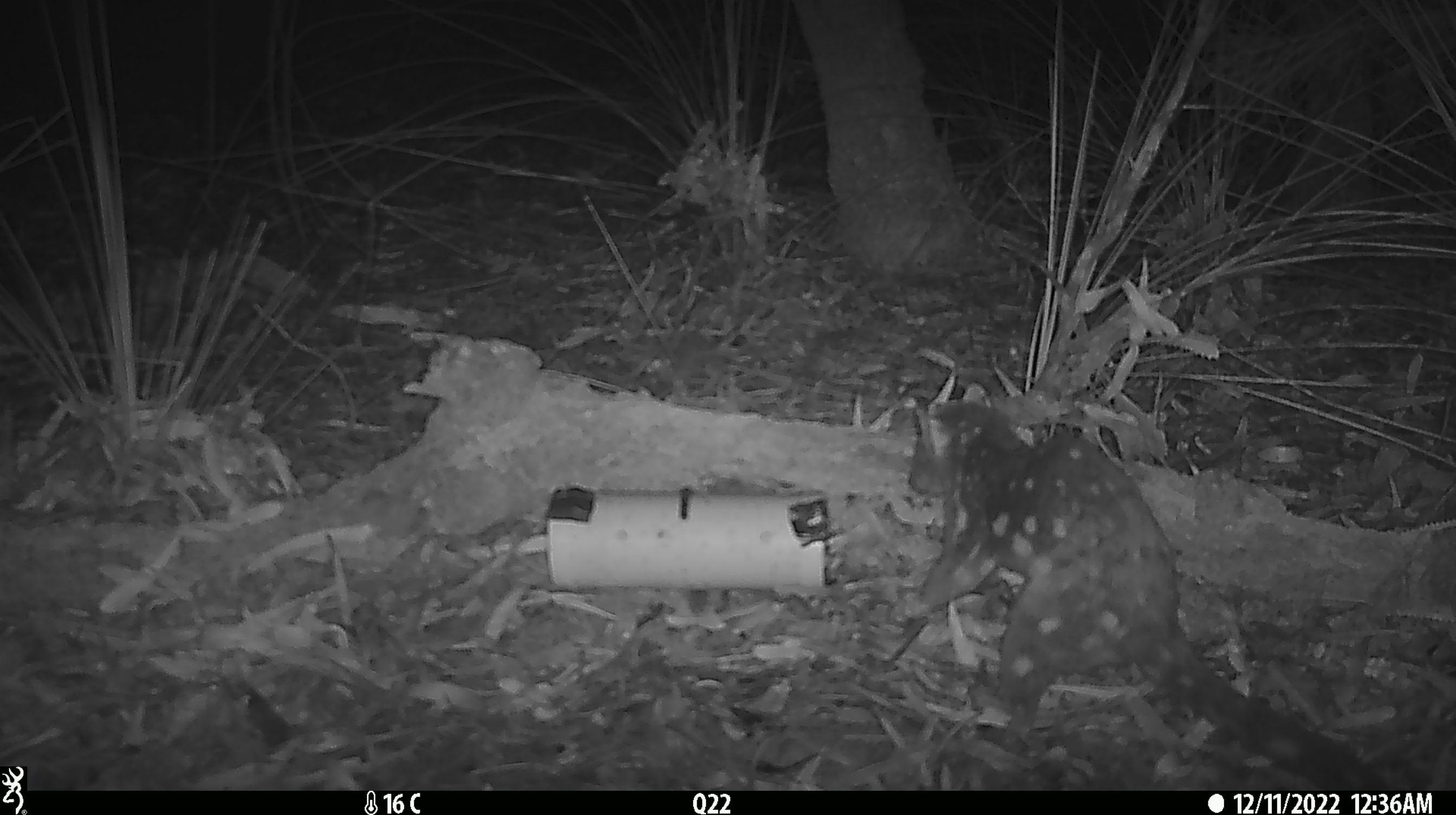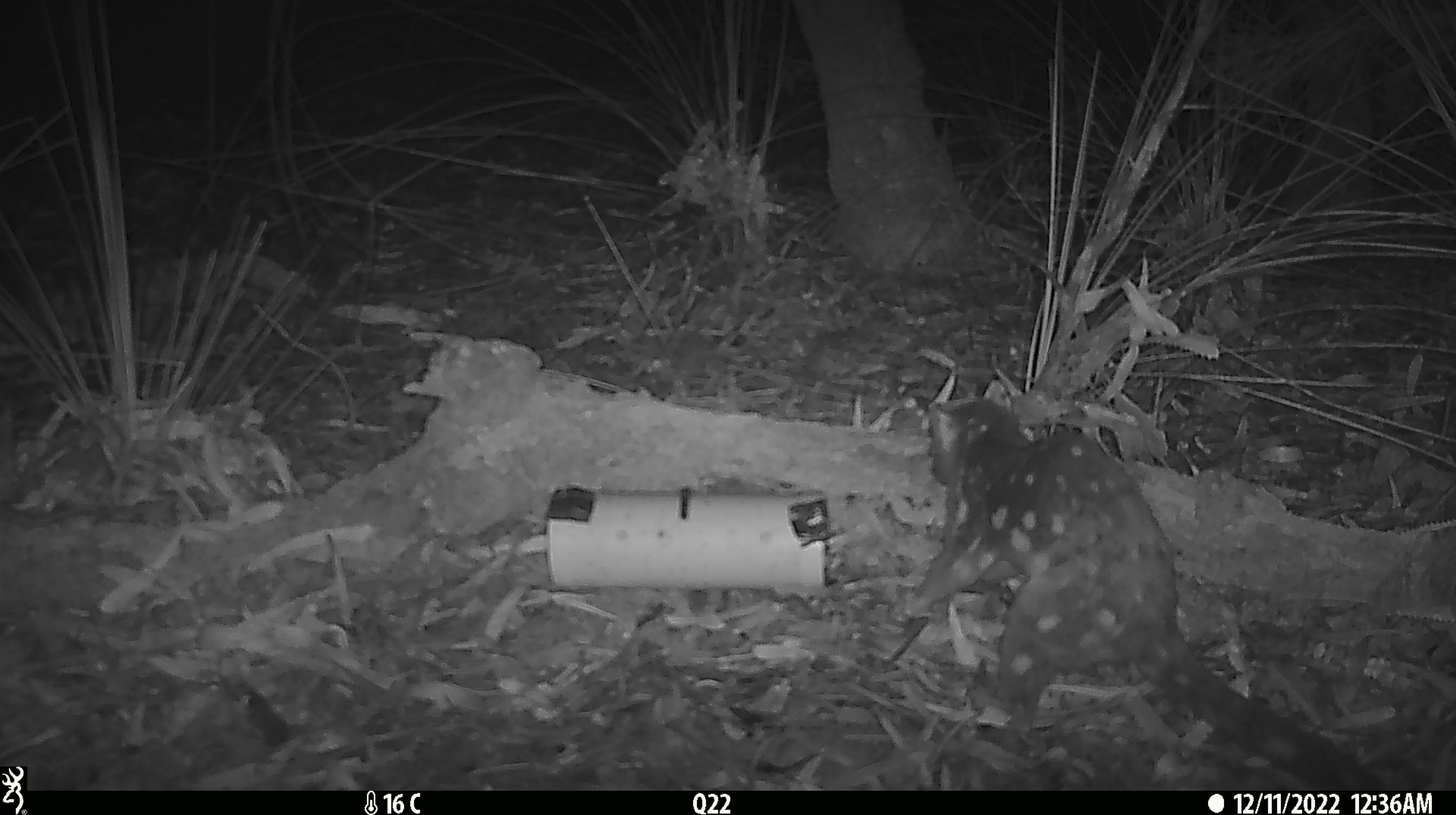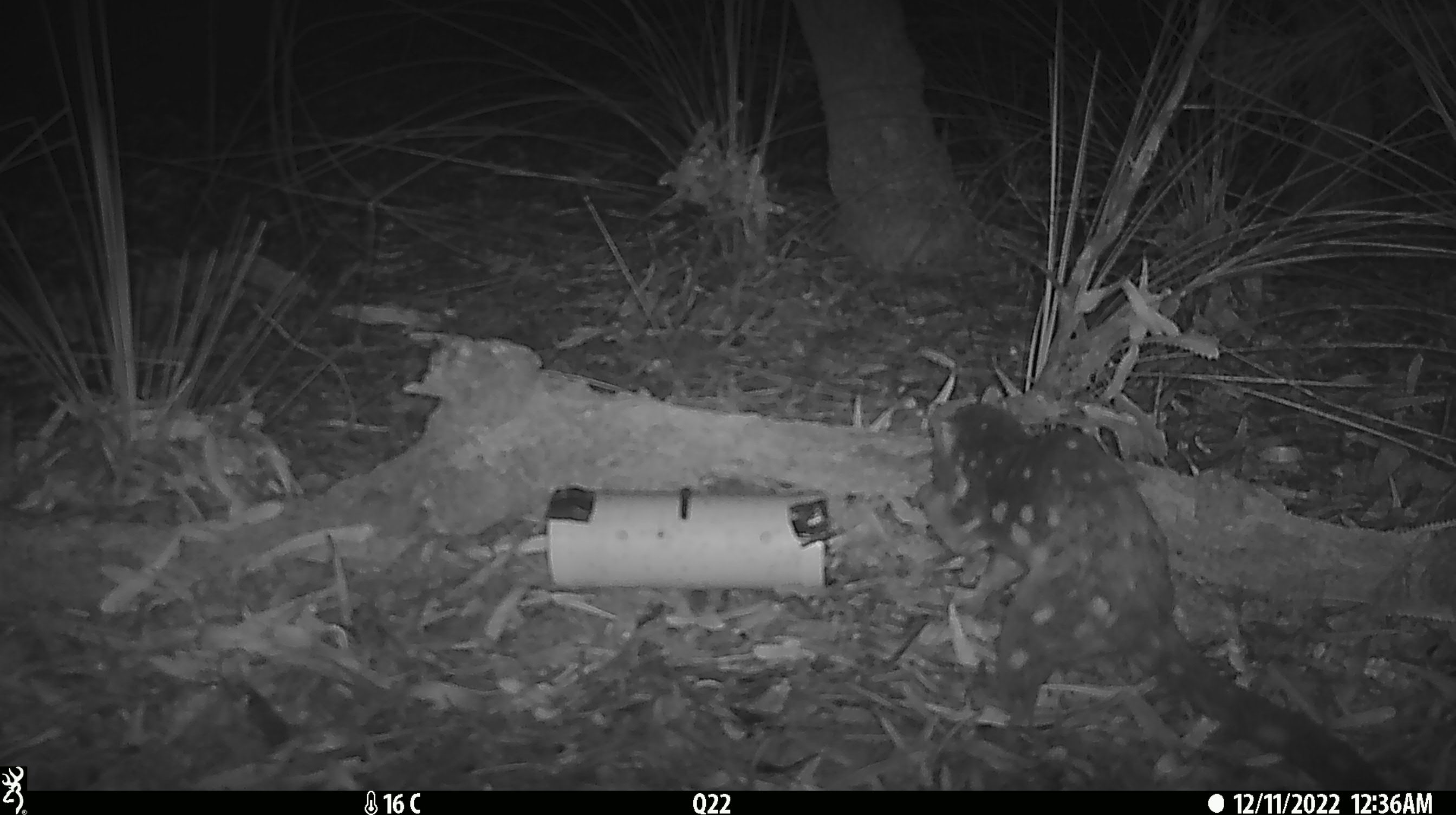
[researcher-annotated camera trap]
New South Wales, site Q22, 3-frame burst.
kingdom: Animalia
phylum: Chordata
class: Mammalia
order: Dasyuromorphia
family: Dasyuridae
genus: Dasyurus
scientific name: Dasyurus maculatus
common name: spotted-tailed quoll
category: quoll